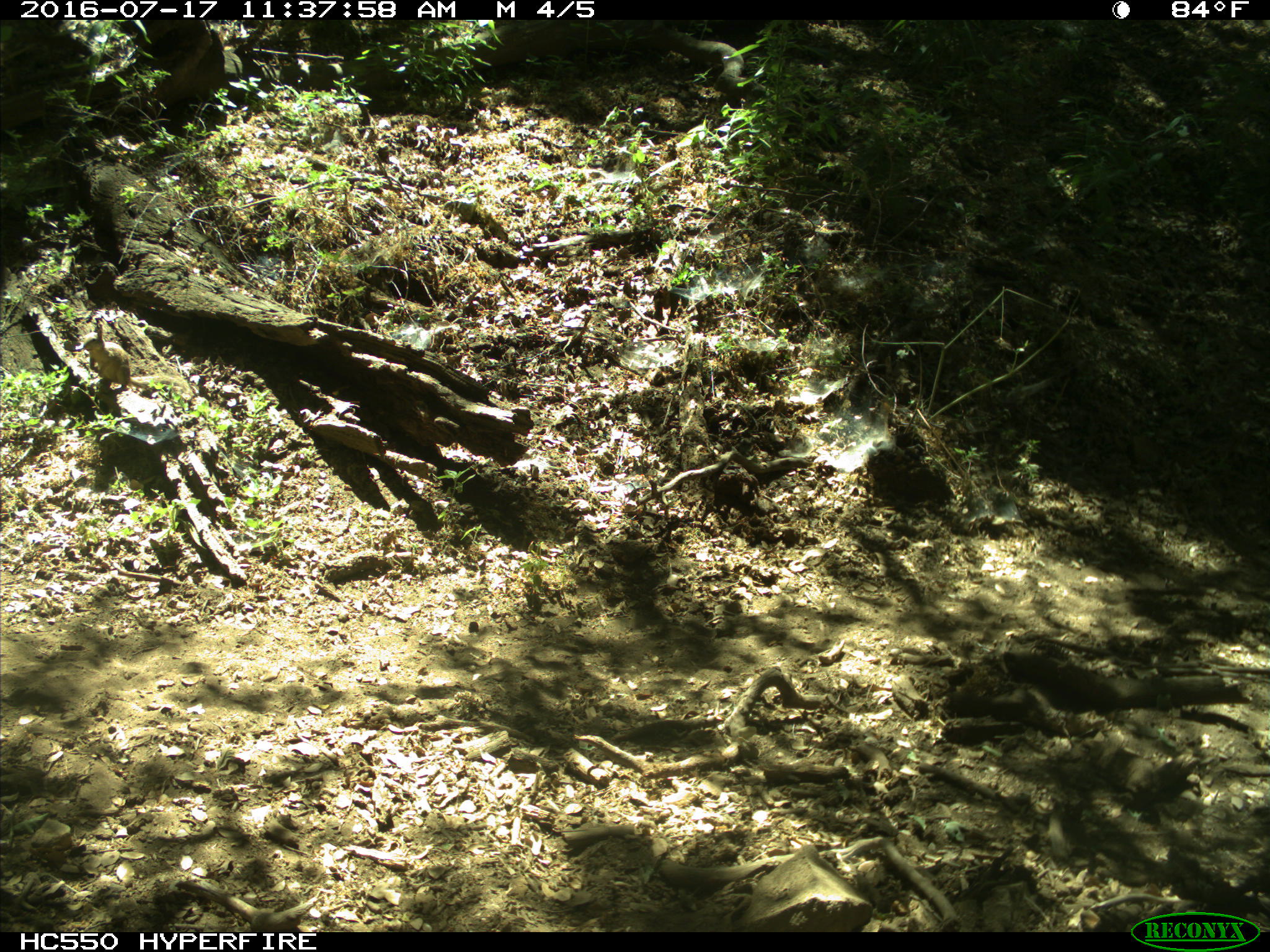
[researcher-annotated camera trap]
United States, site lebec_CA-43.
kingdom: Animalia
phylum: Chordata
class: Mammalia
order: Rodentia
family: Sciuridae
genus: Otospermophilus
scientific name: Otospermophilus beecheyi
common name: california ground squirrel